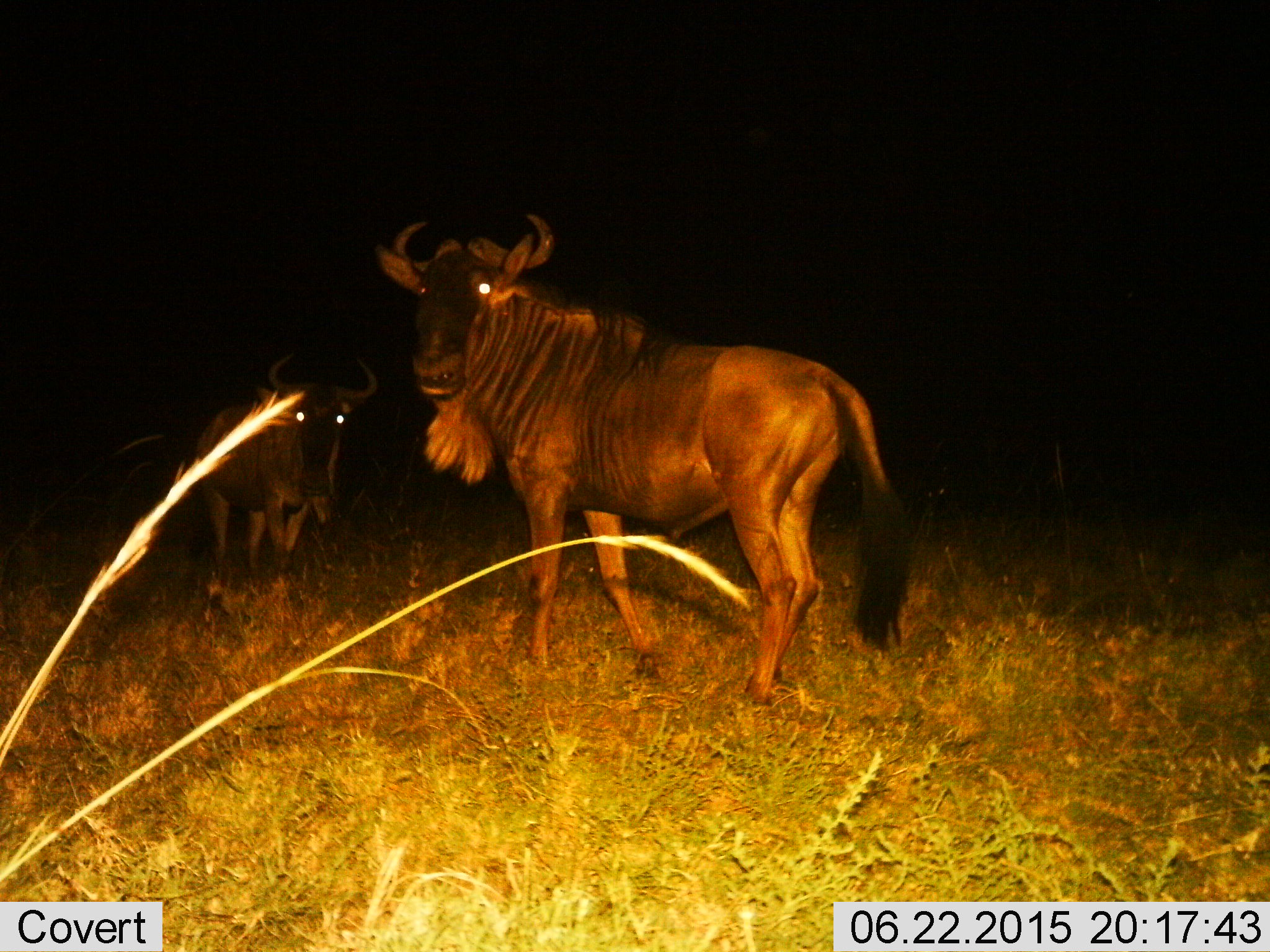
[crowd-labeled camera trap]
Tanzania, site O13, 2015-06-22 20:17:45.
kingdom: Animalia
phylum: Chordata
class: Mammalia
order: Artiodactyla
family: Bovidae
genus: Connochaetes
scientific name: Connochaetes taurinus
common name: blue wildebeest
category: wildebeest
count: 2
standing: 90%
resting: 10%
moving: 10%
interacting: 0%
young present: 0%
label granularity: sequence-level